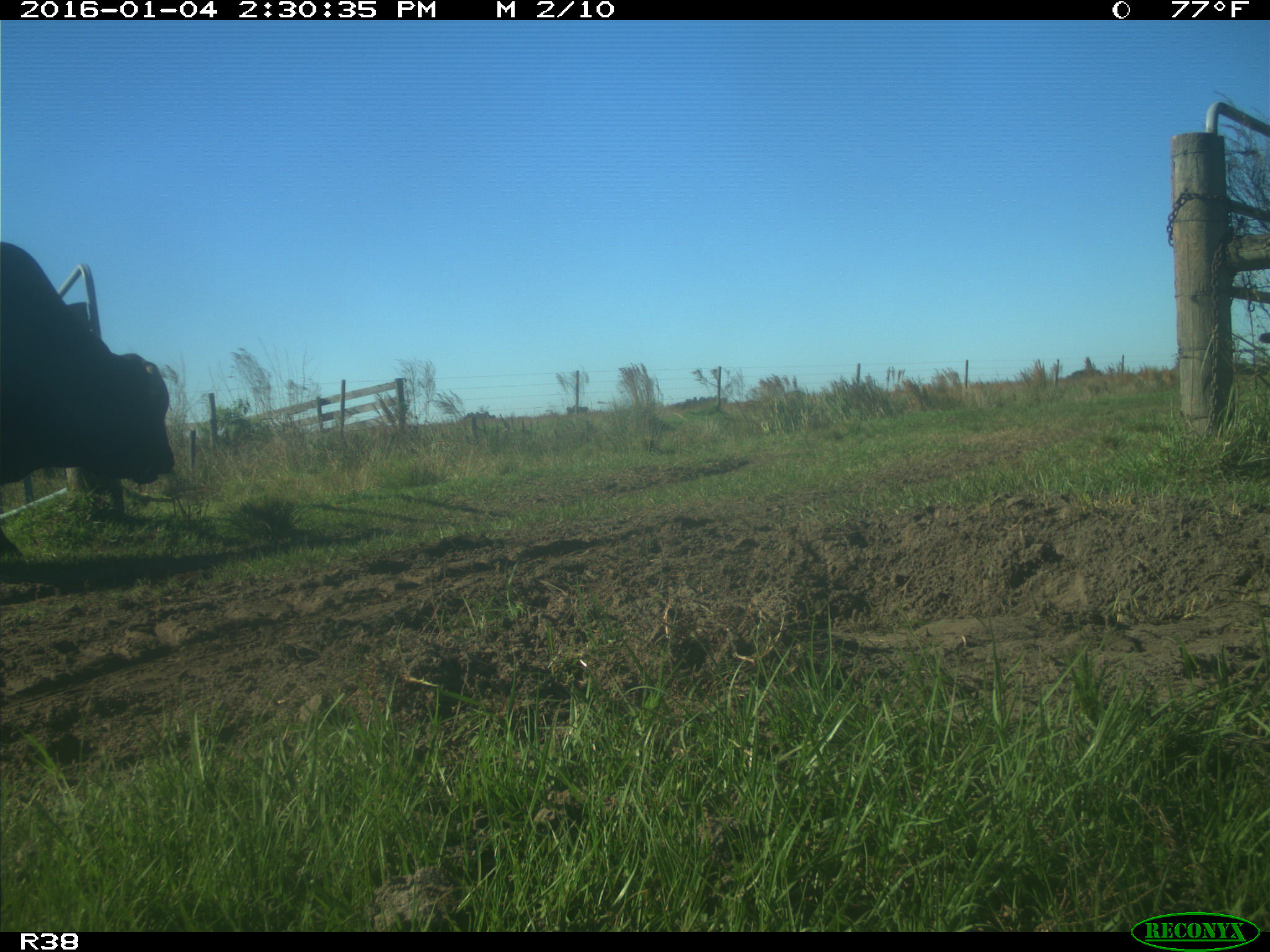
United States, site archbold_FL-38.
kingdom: Animalia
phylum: Chordata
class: Mammalia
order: Artiodactyla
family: Bovidae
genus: Bos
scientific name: Bos taurus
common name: domestic cow